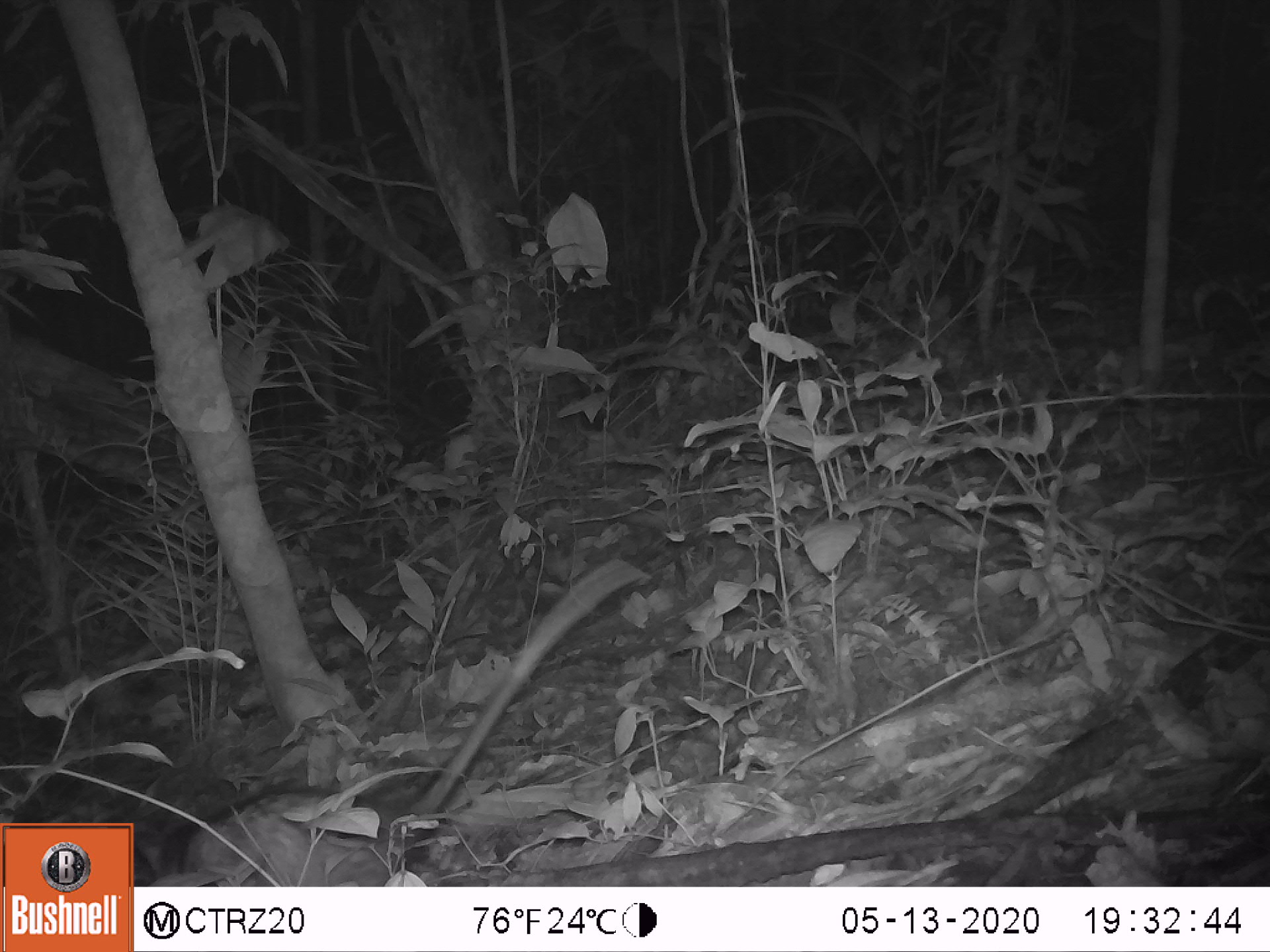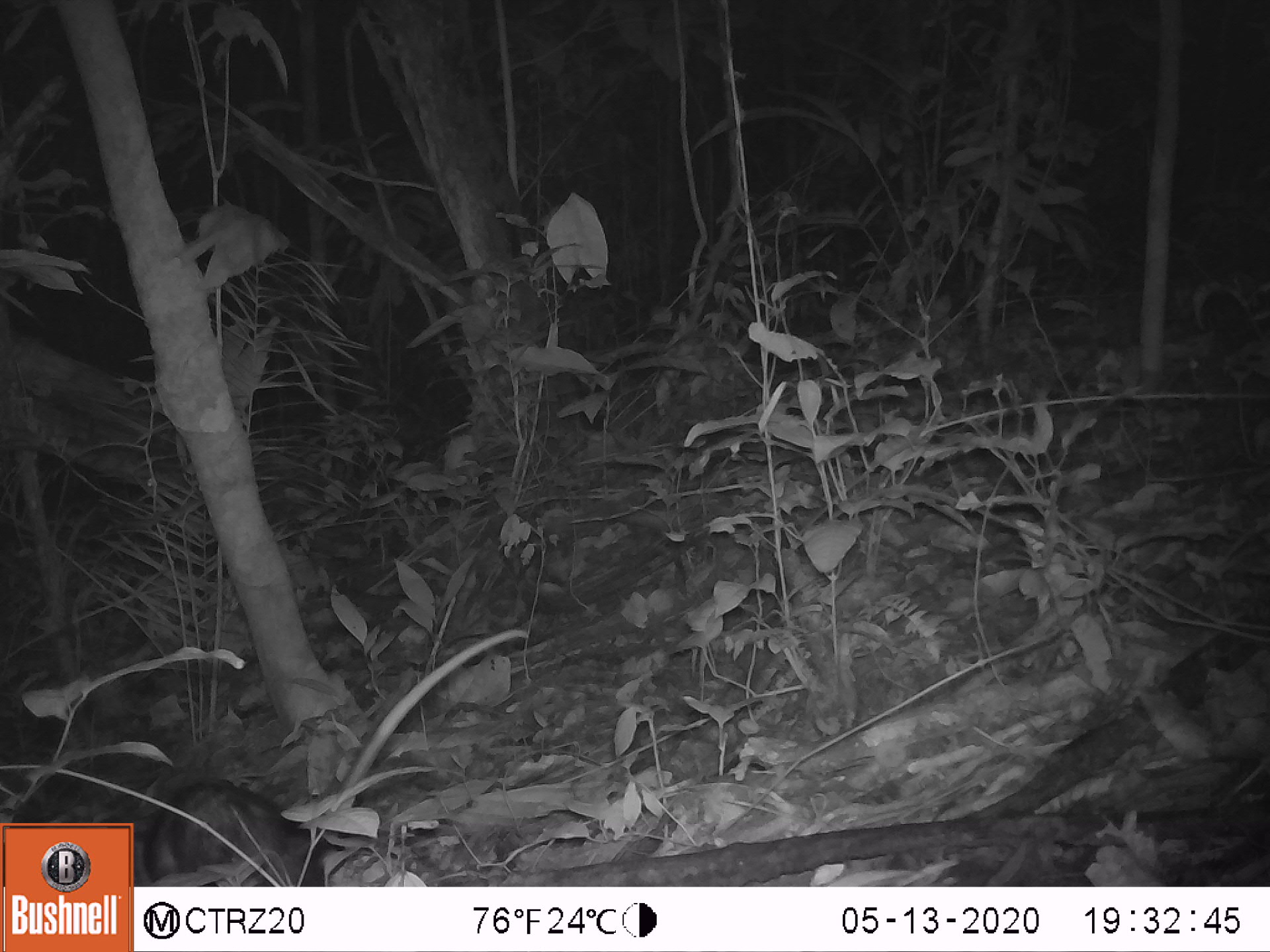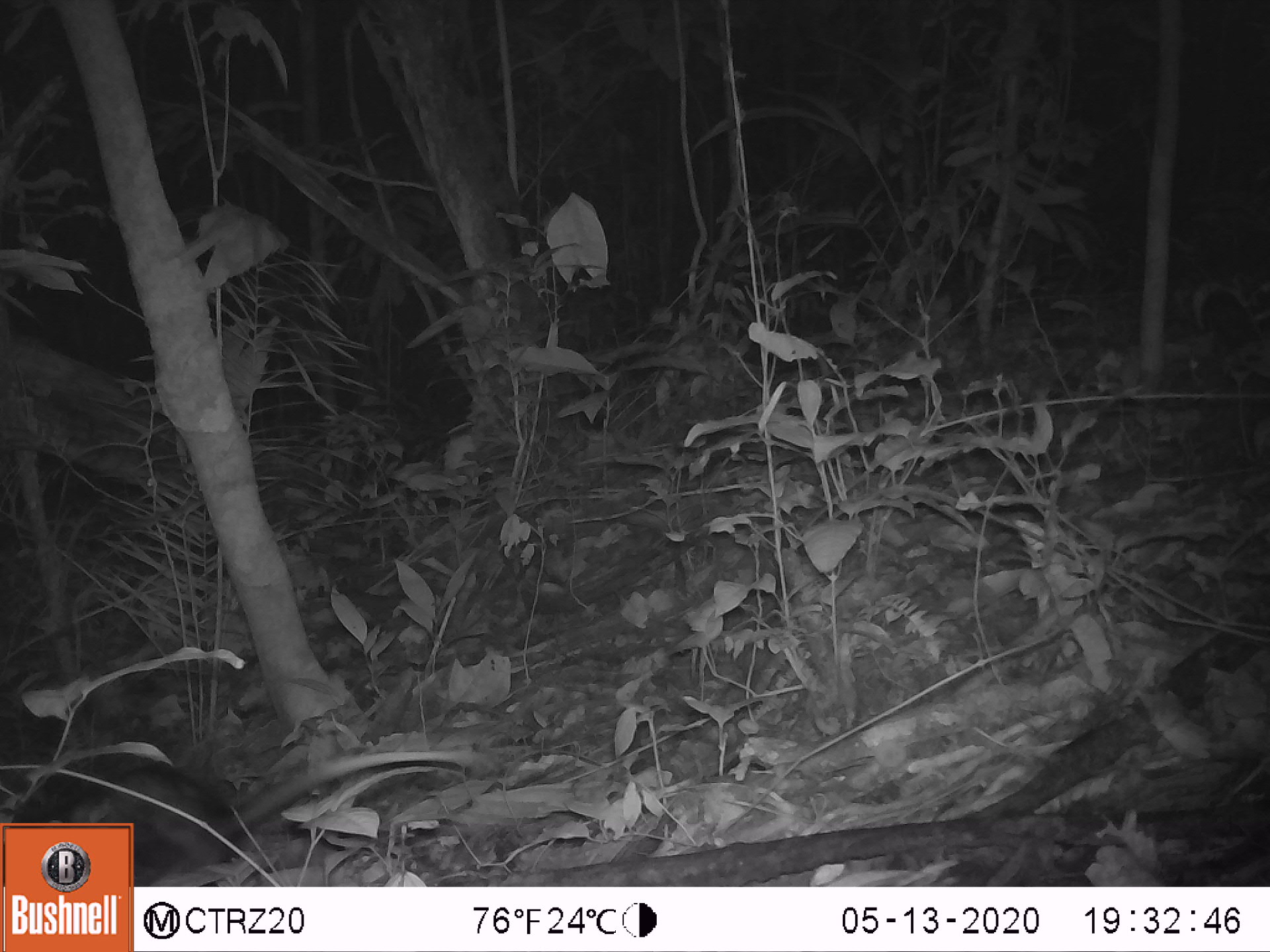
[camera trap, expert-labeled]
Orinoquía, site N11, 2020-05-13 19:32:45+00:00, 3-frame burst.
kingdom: Animalia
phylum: Chordata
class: Mammalia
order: Didelphimorphia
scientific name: Didelphimorphia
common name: possum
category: unknown possum